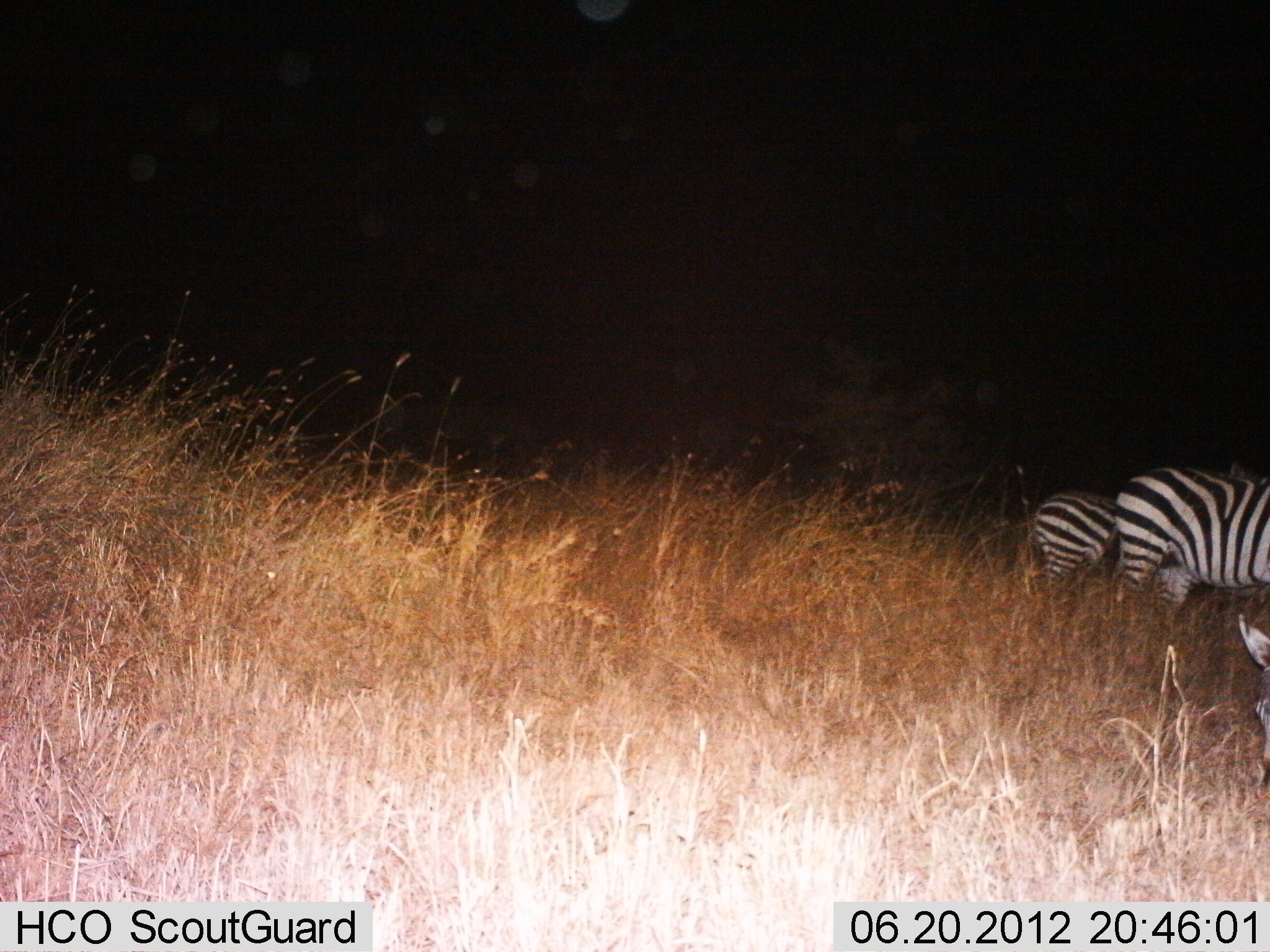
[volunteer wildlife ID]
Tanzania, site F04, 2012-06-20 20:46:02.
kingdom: Animalia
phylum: Chordata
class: Mammalia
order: Perissodactyla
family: Equidae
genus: Equus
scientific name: Equus quagga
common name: plains zebra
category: zebra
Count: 3.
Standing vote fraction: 90%.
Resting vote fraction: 0%.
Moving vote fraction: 0%.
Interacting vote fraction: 0%.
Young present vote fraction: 0%.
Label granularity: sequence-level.